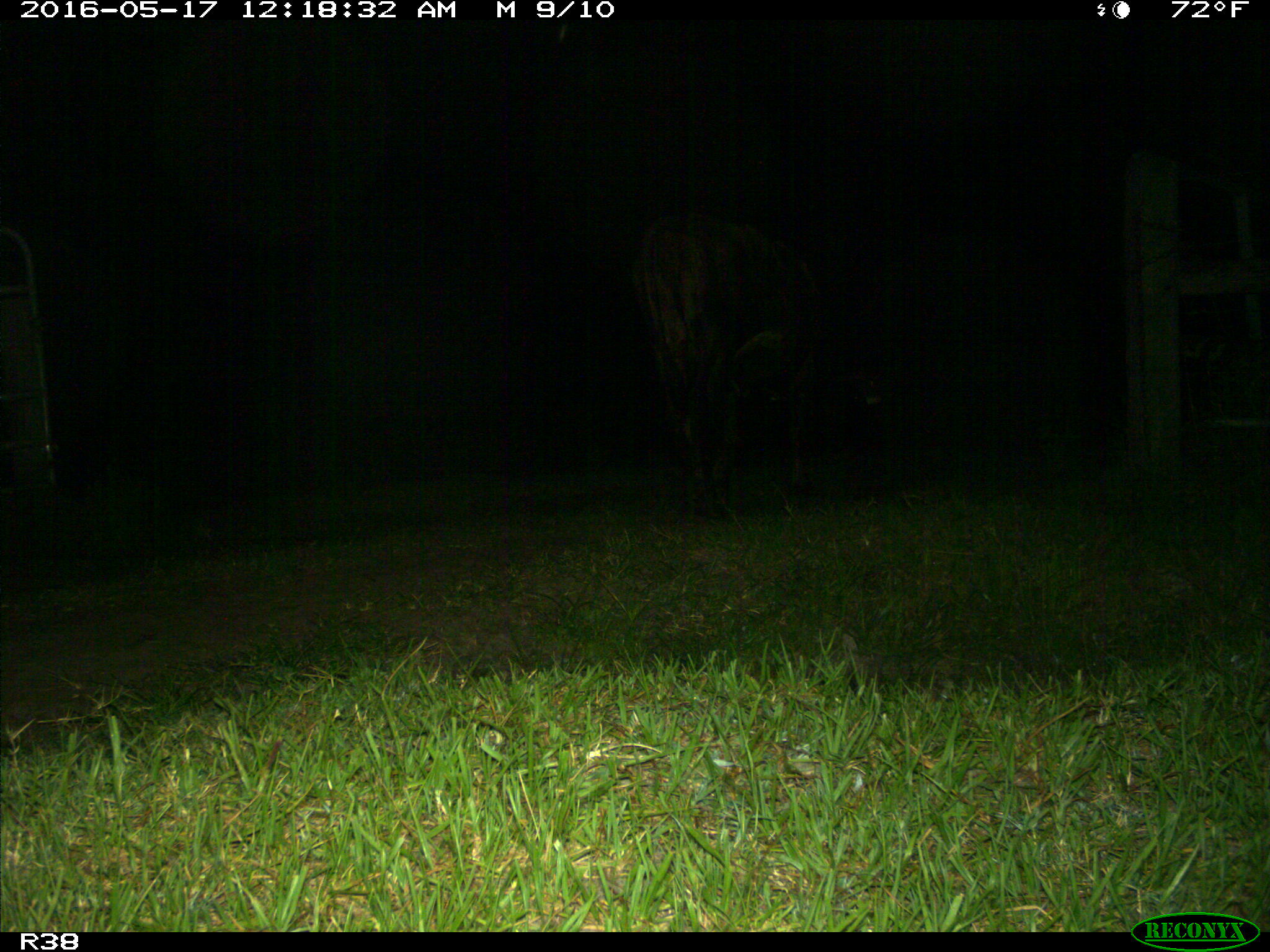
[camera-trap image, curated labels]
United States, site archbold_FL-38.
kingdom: Animalia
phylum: Chordata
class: Mammalia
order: Artiodactyla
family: Bovidae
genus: Bos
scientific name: Bos taurus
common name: domestic cow